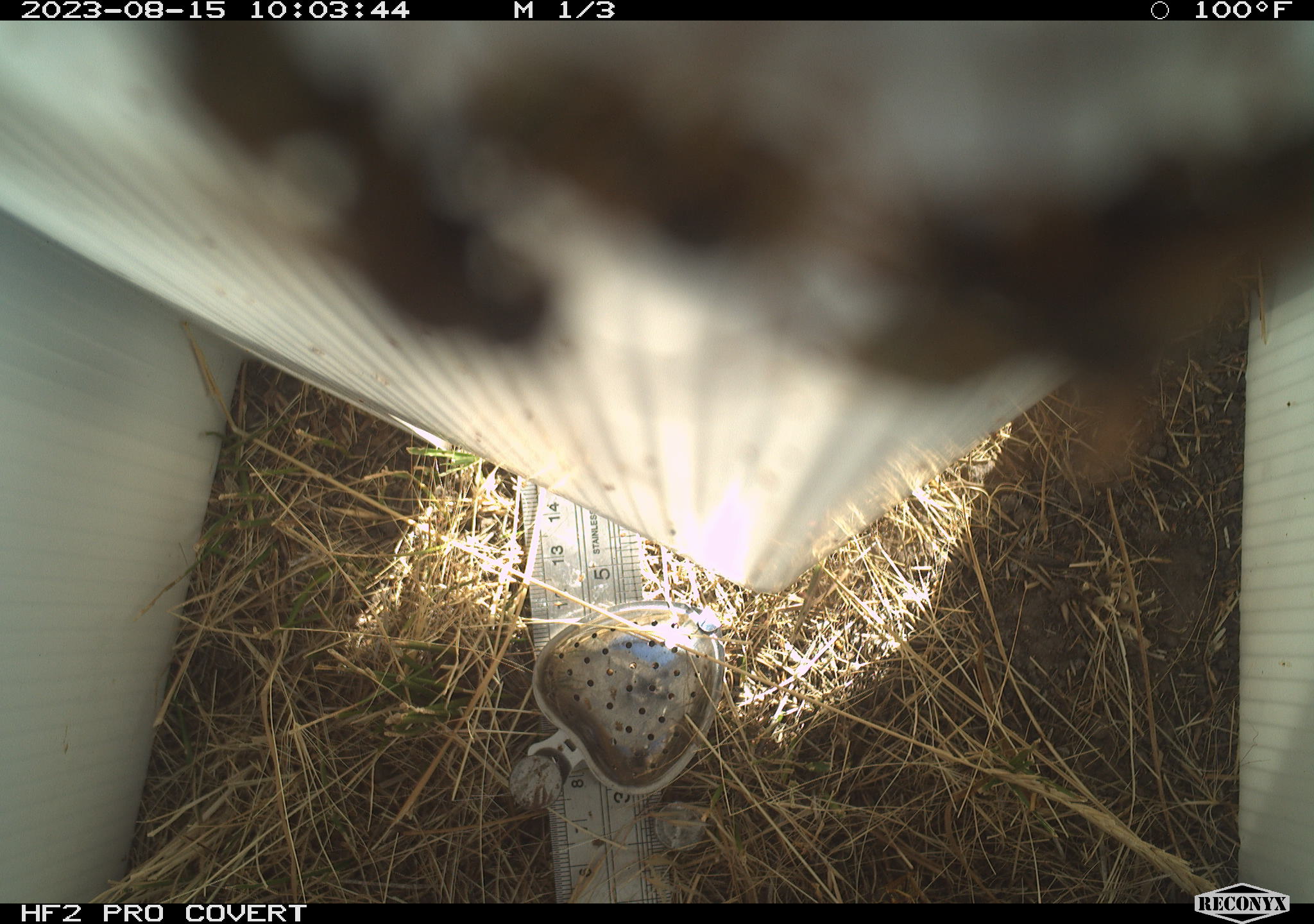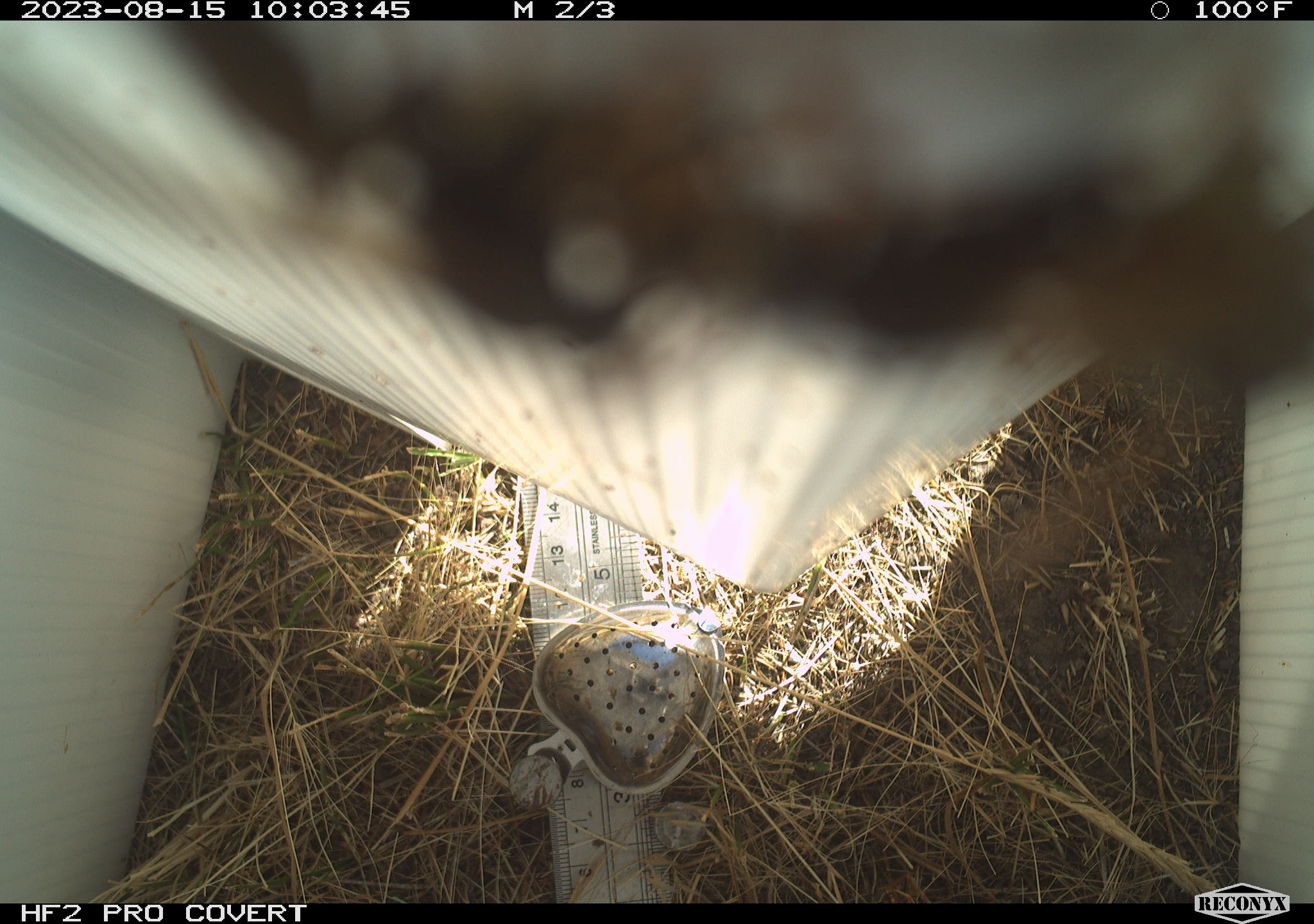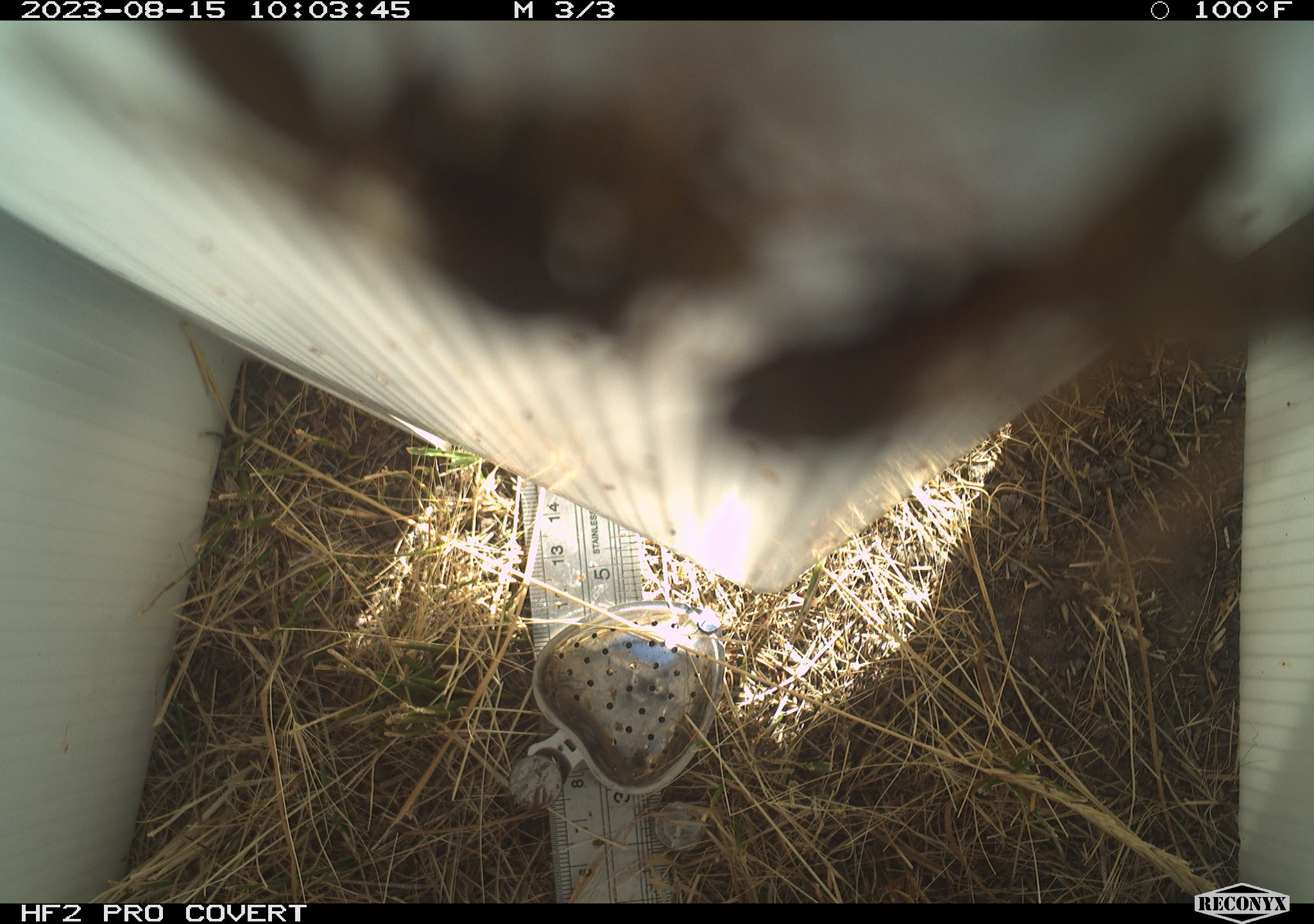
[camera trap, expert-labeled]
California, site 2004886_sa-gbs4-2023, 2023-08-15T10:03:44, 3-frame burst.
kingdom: Animalia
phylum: Arthropoda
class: Insecta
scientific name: Insecta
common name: insect